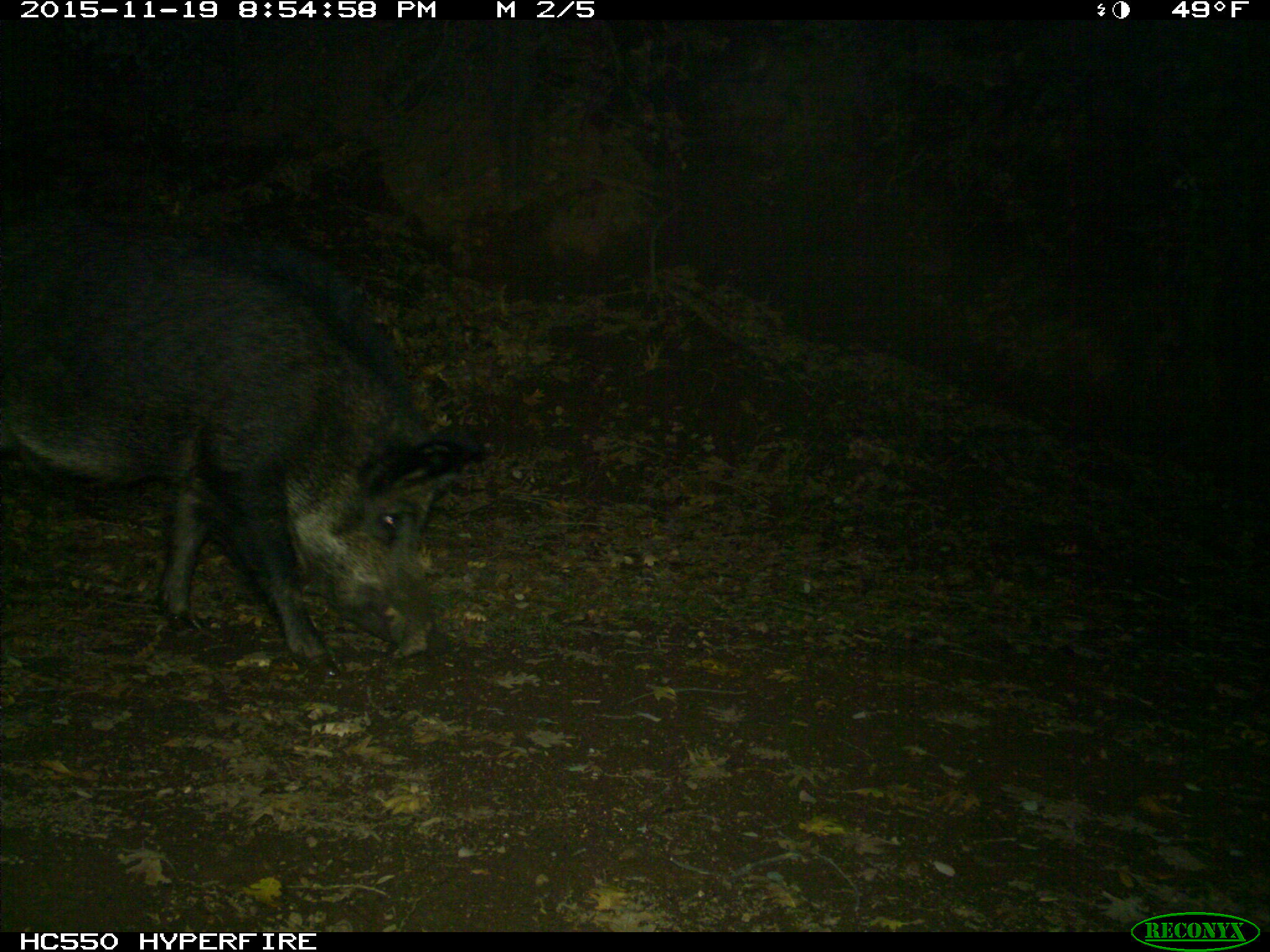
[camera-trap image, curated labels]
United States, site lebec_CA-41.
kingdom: Animalia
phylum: Chordata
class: Mammalia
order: Artiodactyla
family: Suidae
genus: Sus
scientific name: Sus scrofa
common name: wild boar